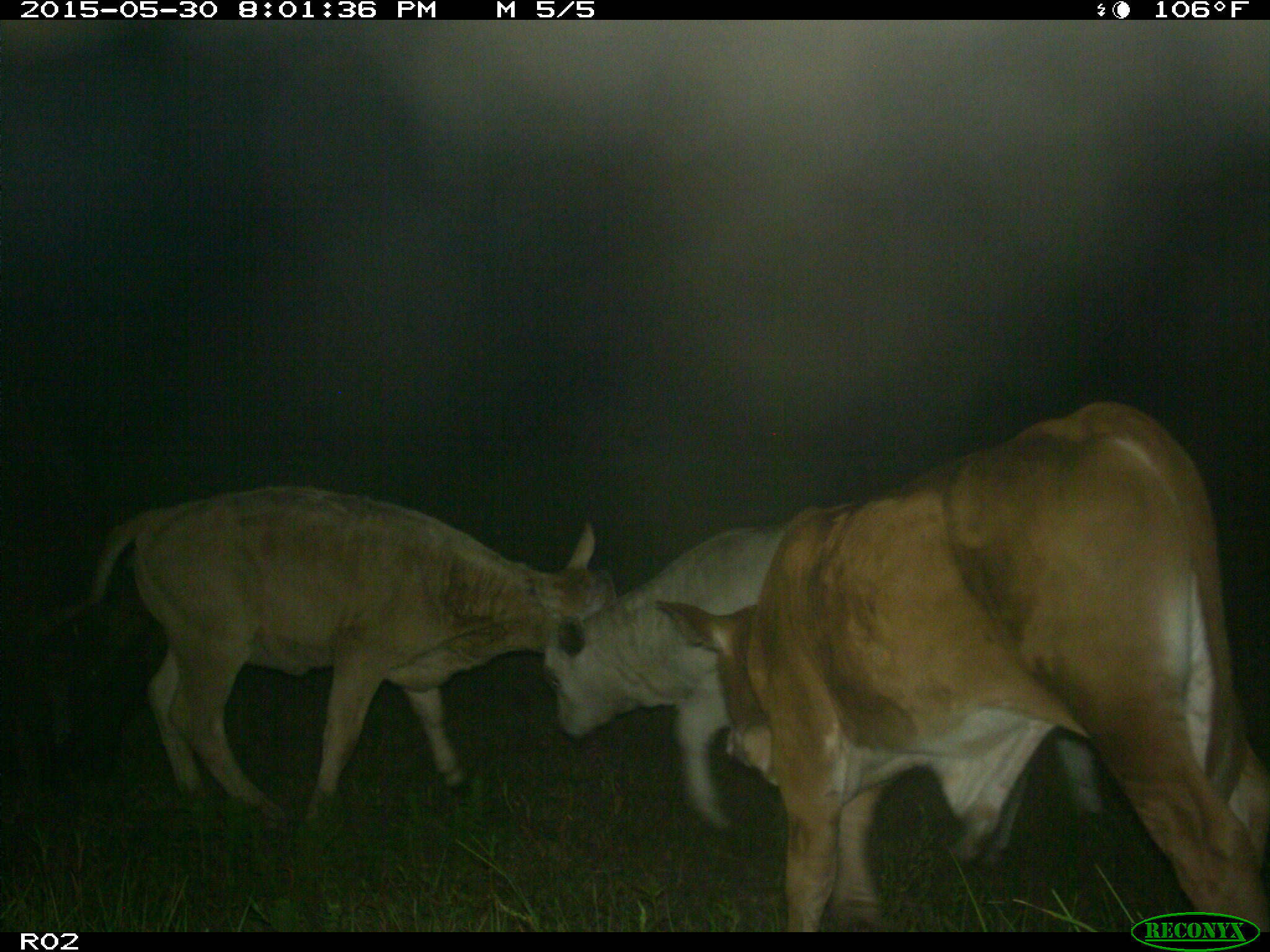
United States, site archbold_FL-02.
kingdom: Animalia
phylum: Chordata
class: Mammalia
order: Artiodactyla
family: Bovidae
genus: Bos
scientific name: Bos taurus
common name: domestic cow